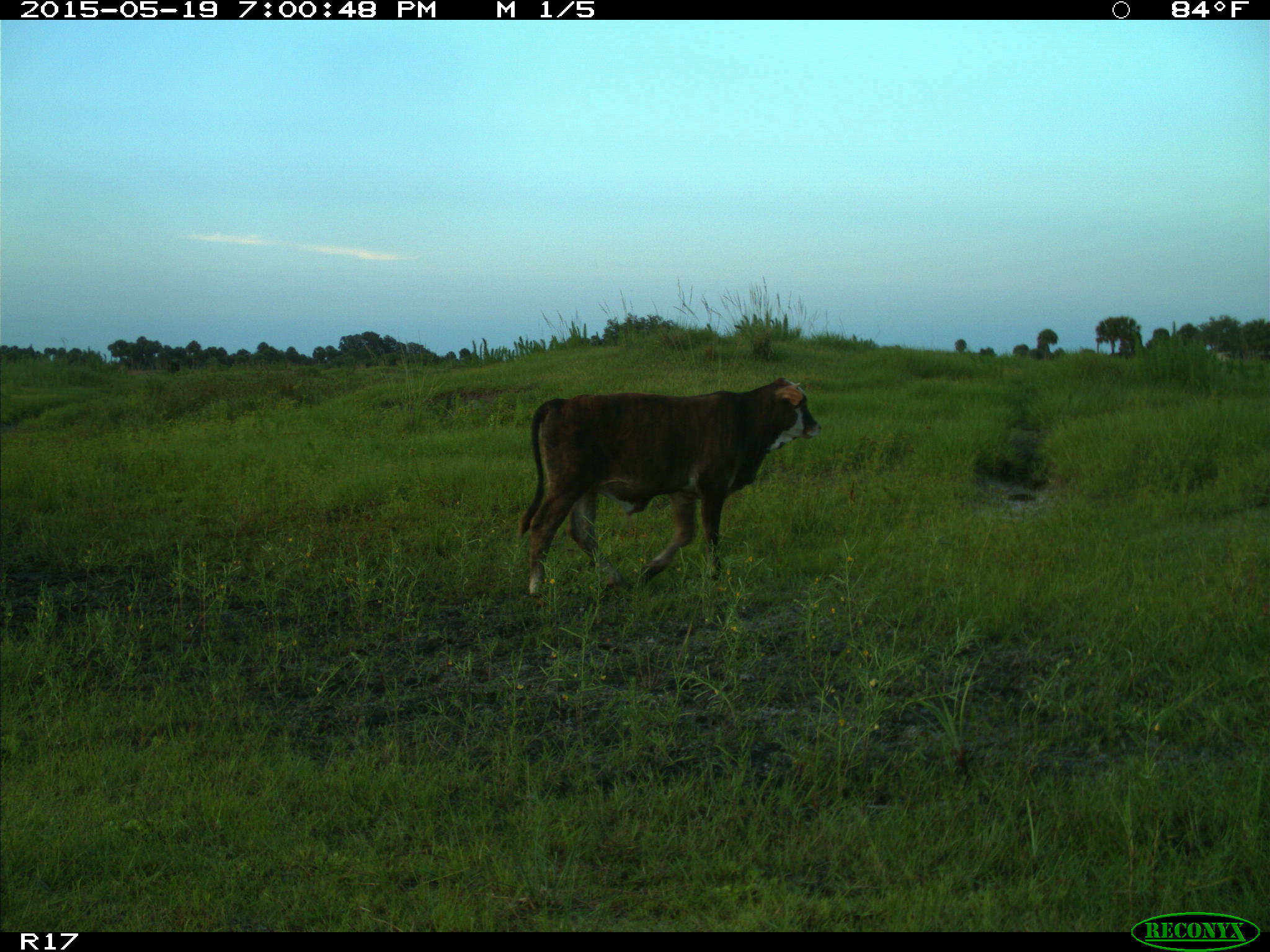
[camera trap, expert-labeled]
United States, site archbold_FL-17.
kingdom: Animalia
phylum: Chordata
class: Mammalia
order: Artiodactyla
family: Bovidae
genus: Bos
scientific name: Bos taurus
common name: domestic cow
Bos taurus (domestic cow).